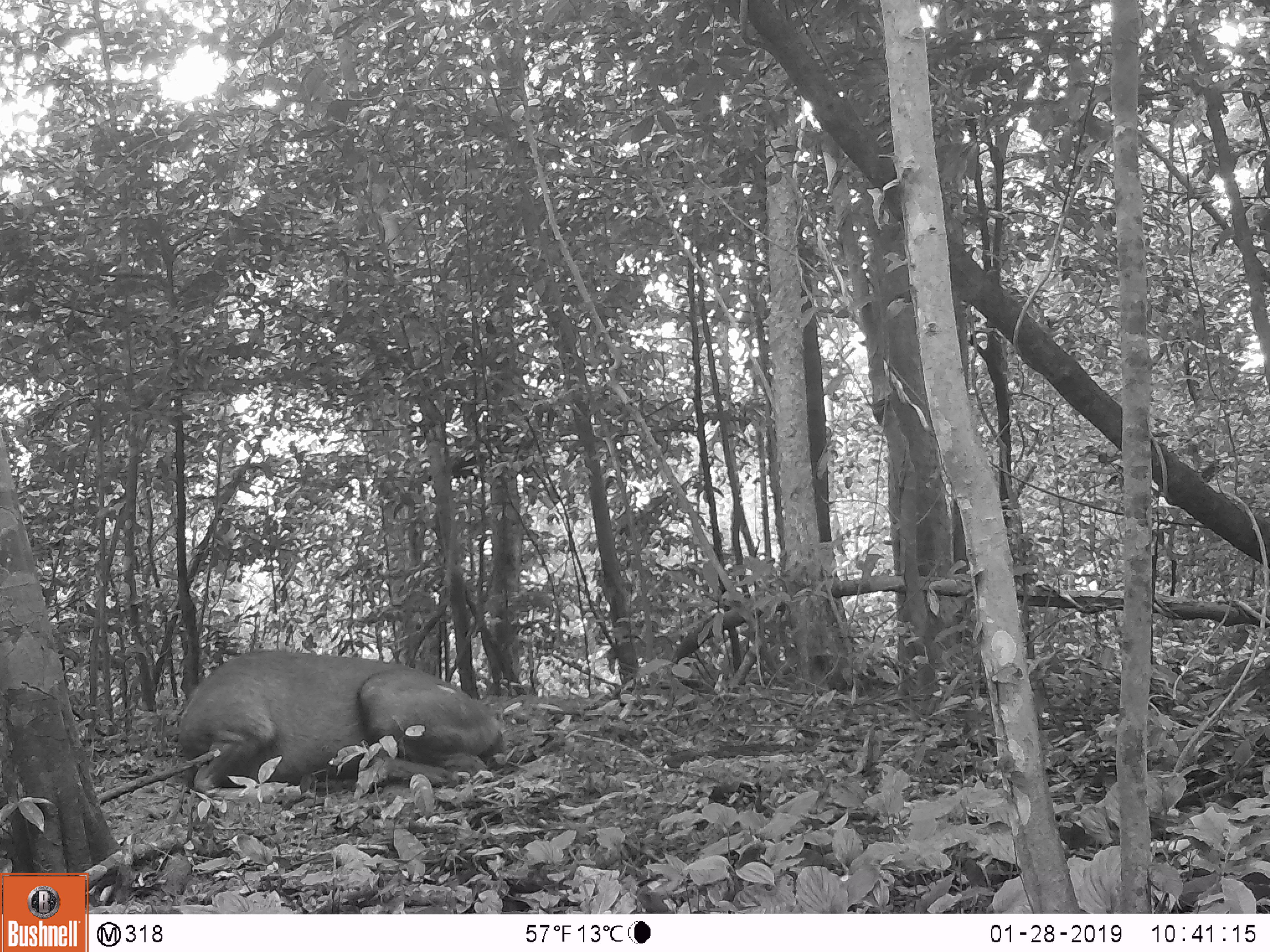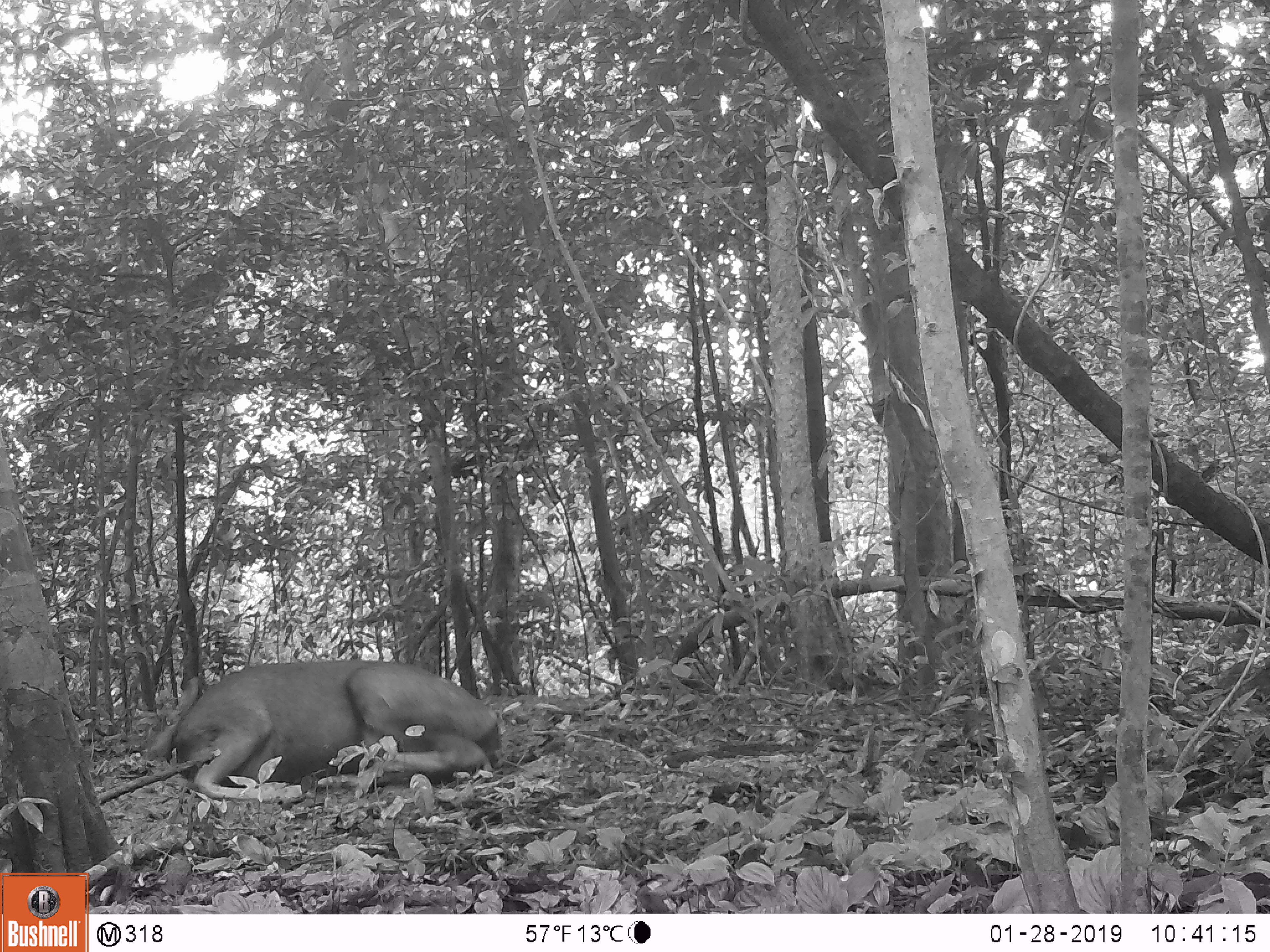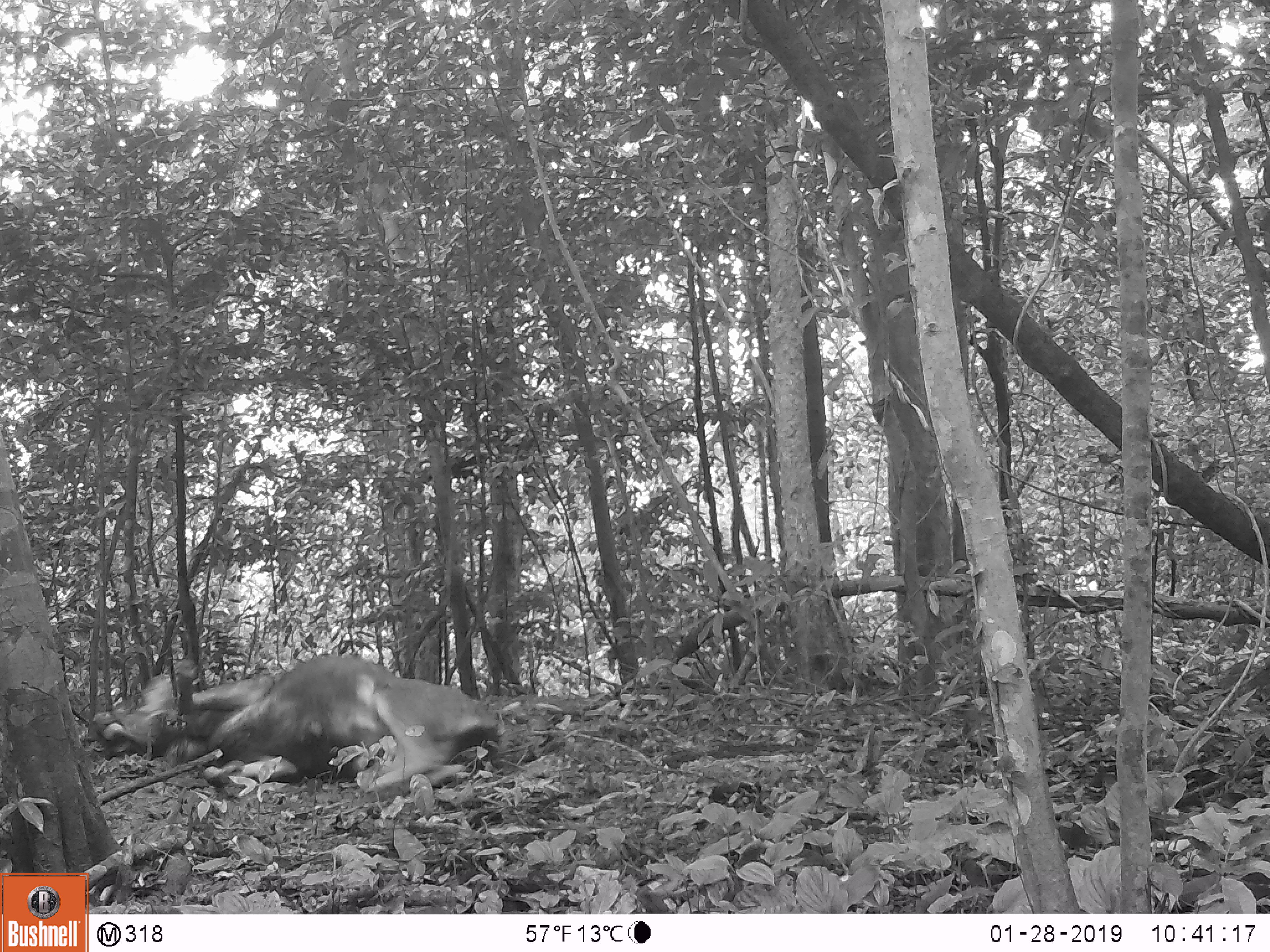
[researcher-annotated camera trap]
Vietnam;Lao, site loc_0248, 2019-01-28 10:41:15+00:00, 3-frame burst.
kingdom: Animalia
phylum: Chordata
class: Mammalia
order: Artiodactyla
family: Cervidae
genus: Rusa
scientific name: Rusa unicolor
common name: sambar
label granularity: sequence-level